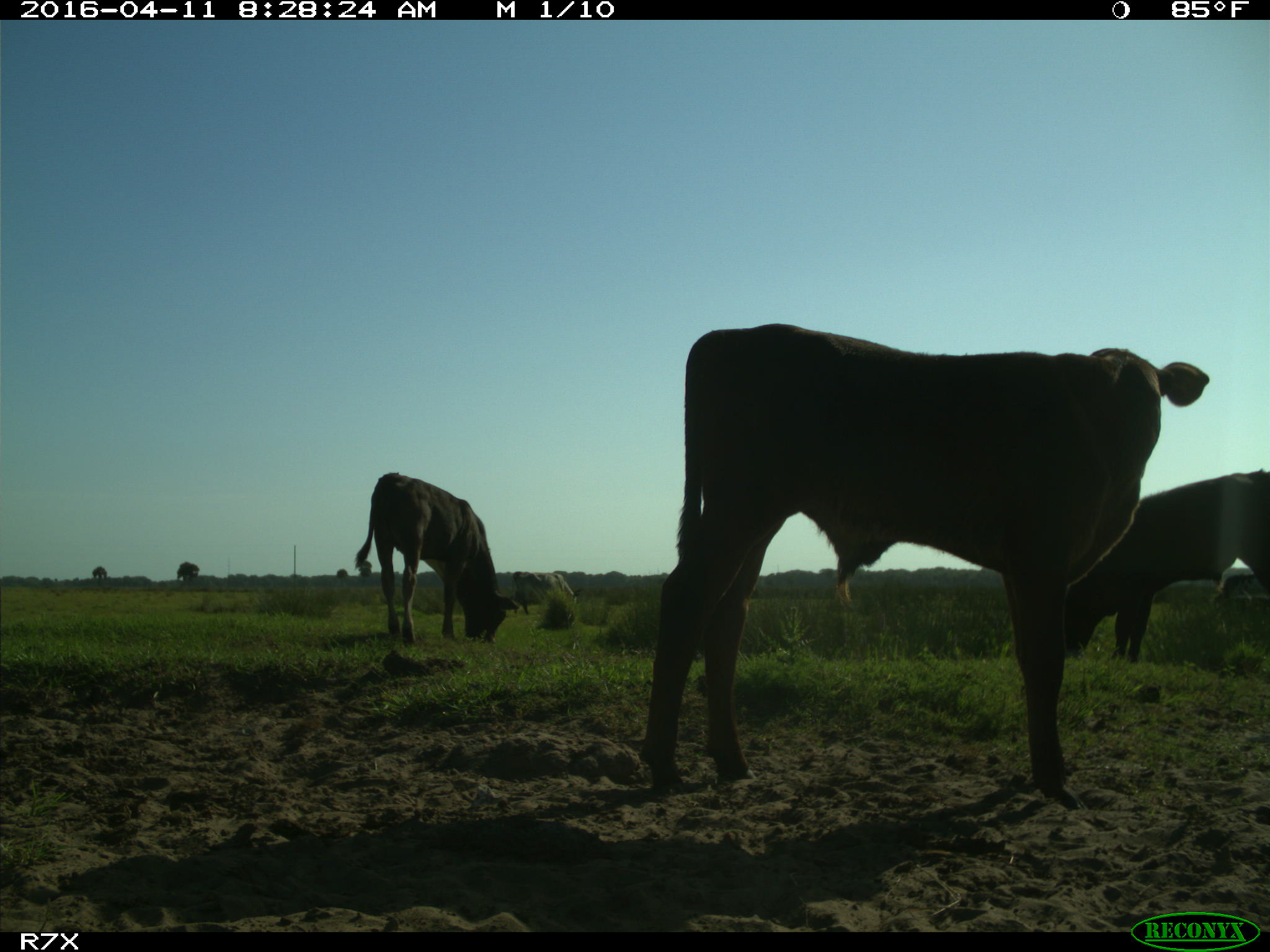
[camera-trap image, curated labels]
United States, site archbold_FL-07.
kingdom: Animalia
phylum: Chordata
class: Mammalia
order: Artiodactyla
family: Bovidae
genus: Bos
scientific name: Bos taurus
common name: domestic cow